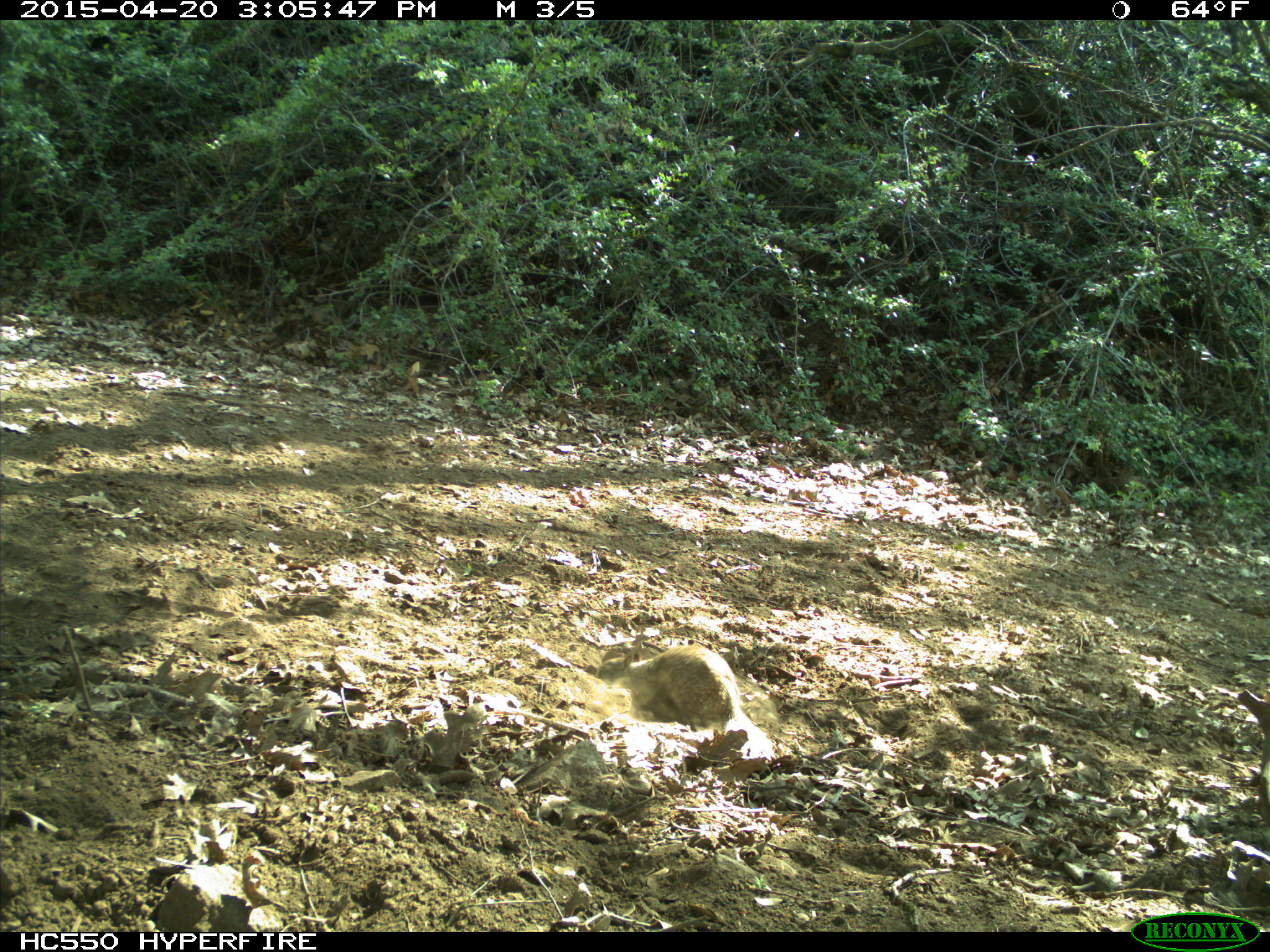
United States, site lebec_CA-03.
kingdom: Animalia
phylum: Chordata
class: Mammalia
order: Rodentia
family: Sciuridae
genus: Otospermophilus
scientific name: Otospermophilus beecheyi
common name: california ground squirrel